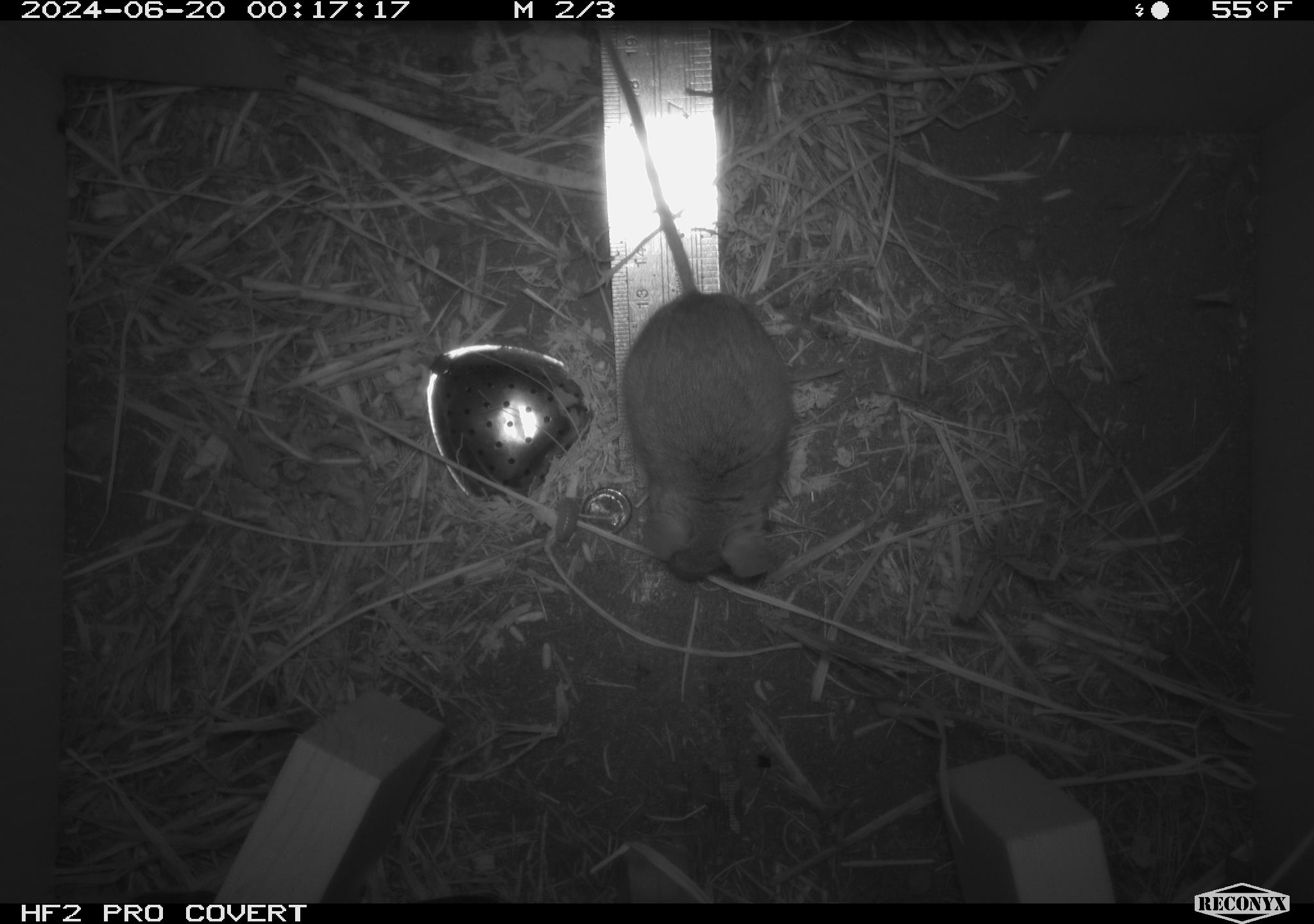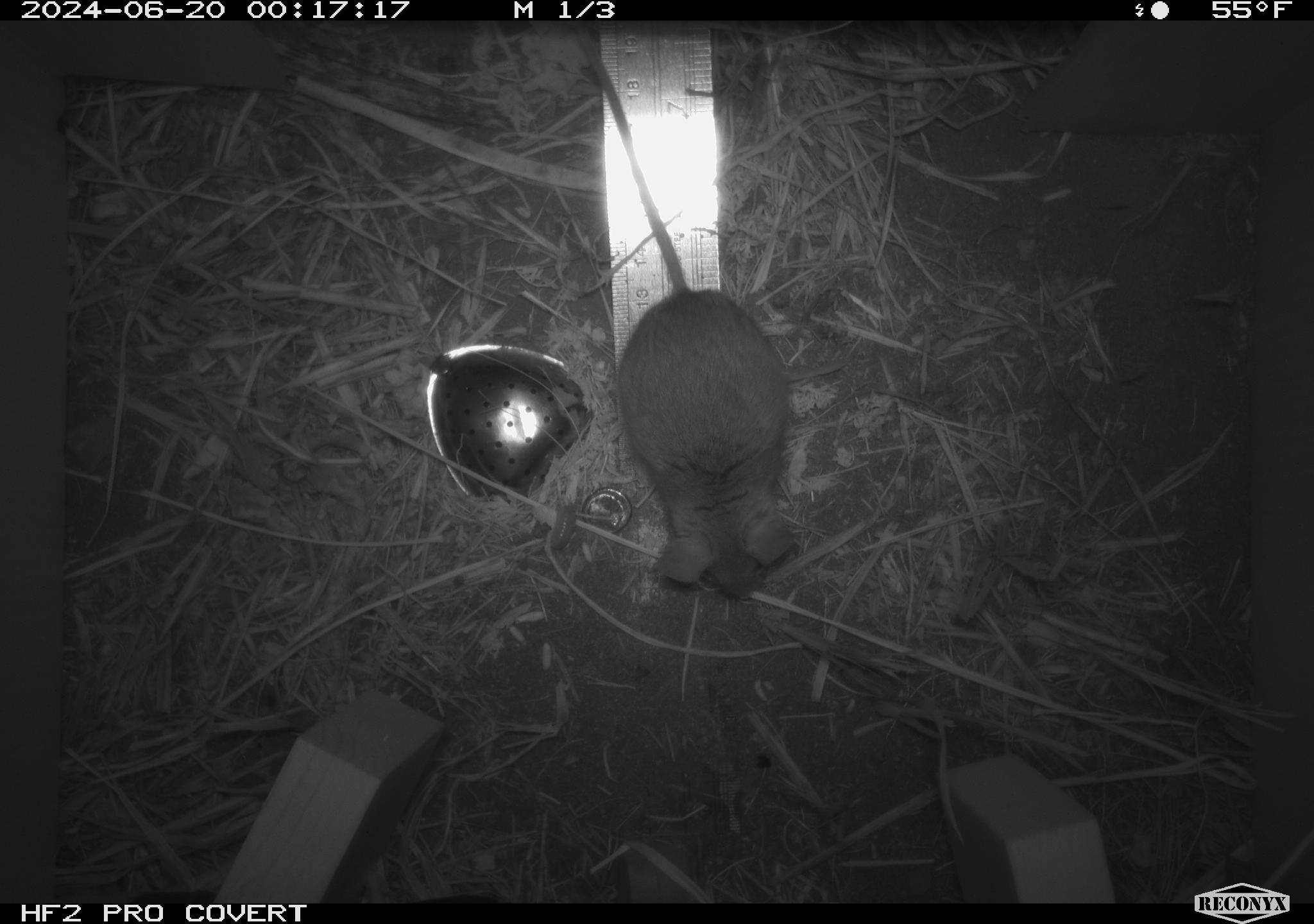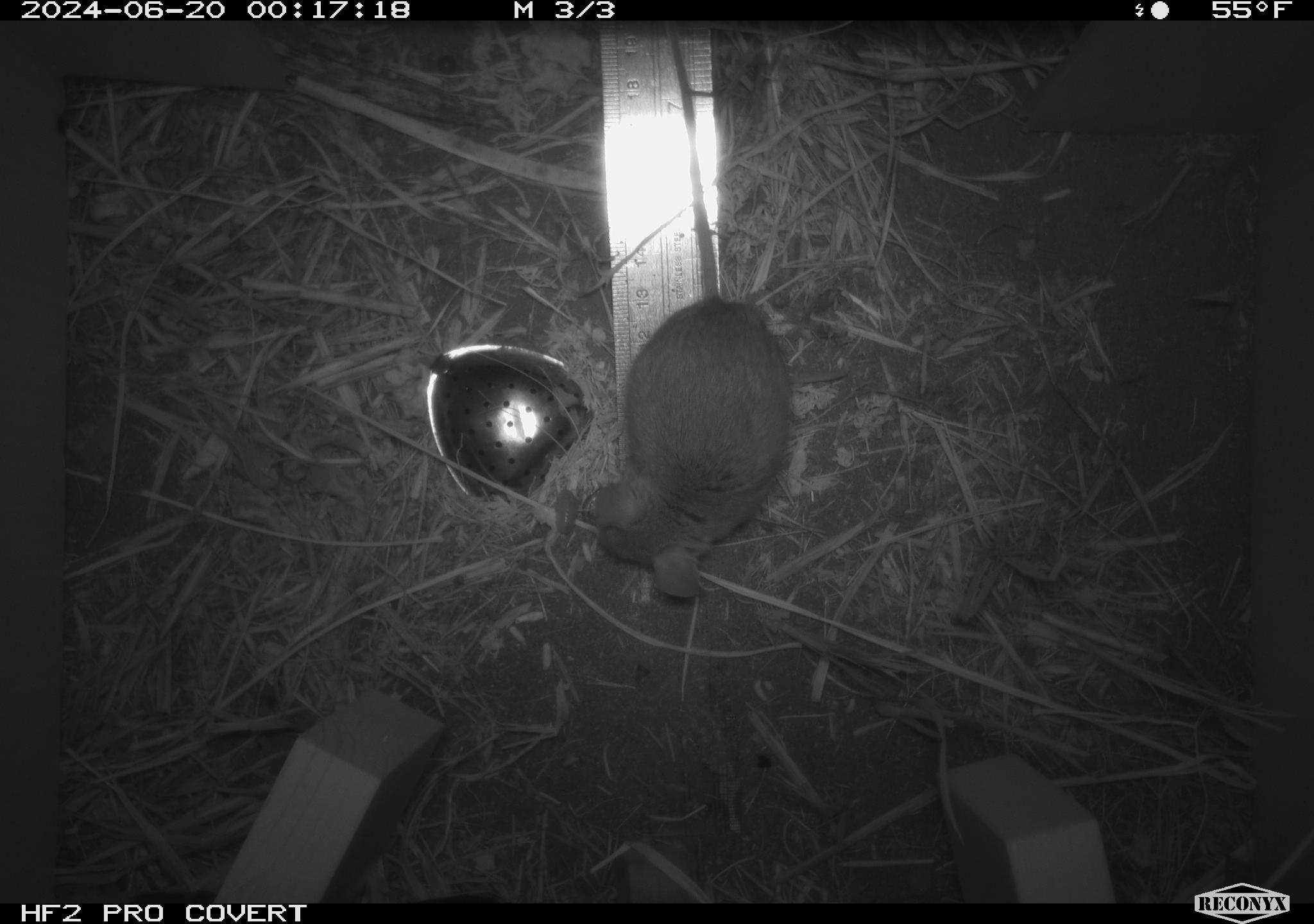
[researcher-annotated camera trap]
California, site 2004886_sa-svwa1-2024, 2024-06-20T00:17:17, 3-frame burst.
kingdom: Animalia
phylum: Chordata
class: Mammalia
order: Rodentia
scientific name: Rodentia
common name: mouse species